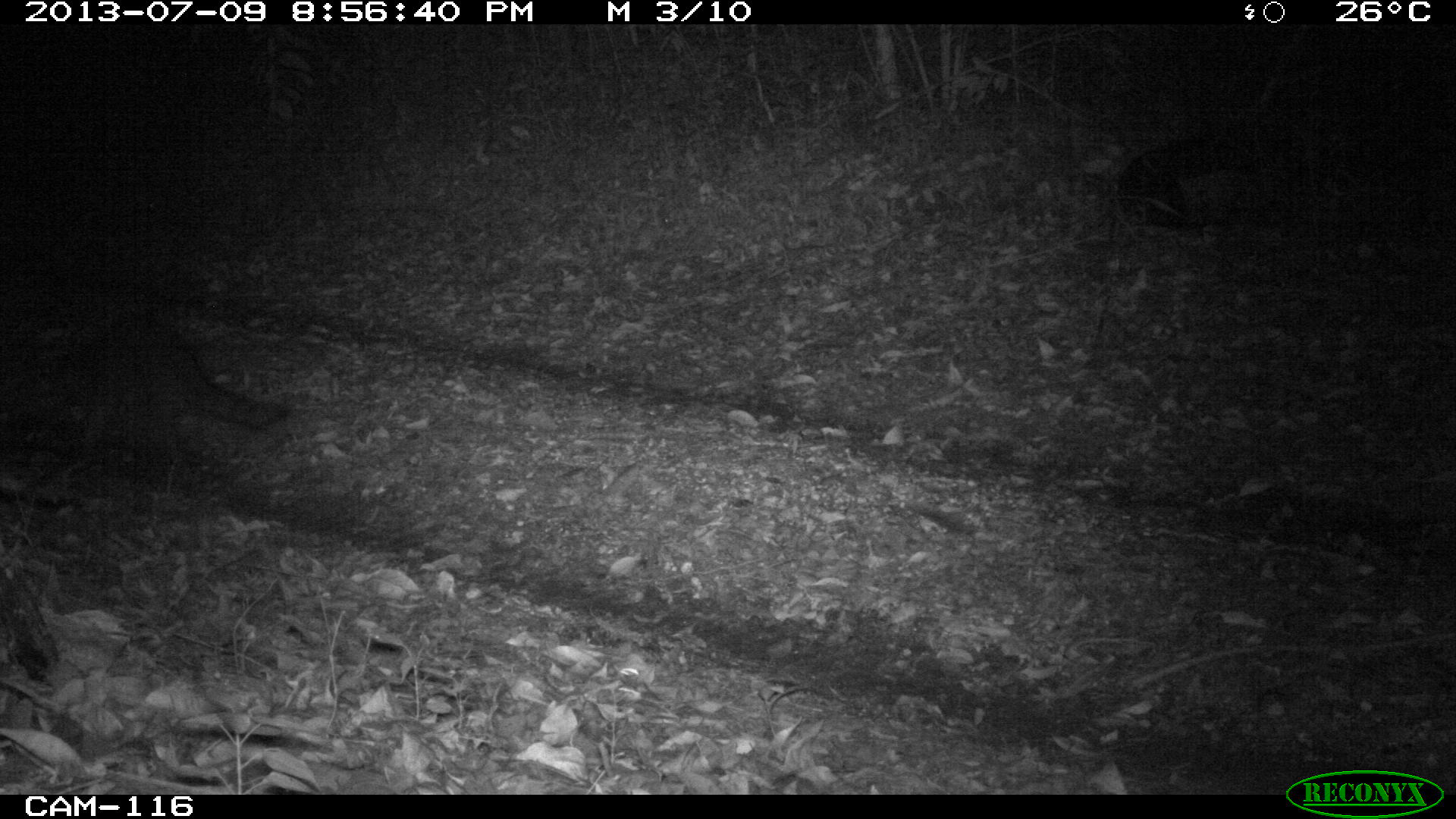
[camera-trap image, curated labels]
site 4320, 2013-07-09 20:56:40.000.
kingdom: Animalia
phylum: Chordata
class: Mammalia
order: Carnivora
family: Procyonidae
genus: Procyon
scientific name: Procyon lotor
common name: common raccoon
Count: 1.